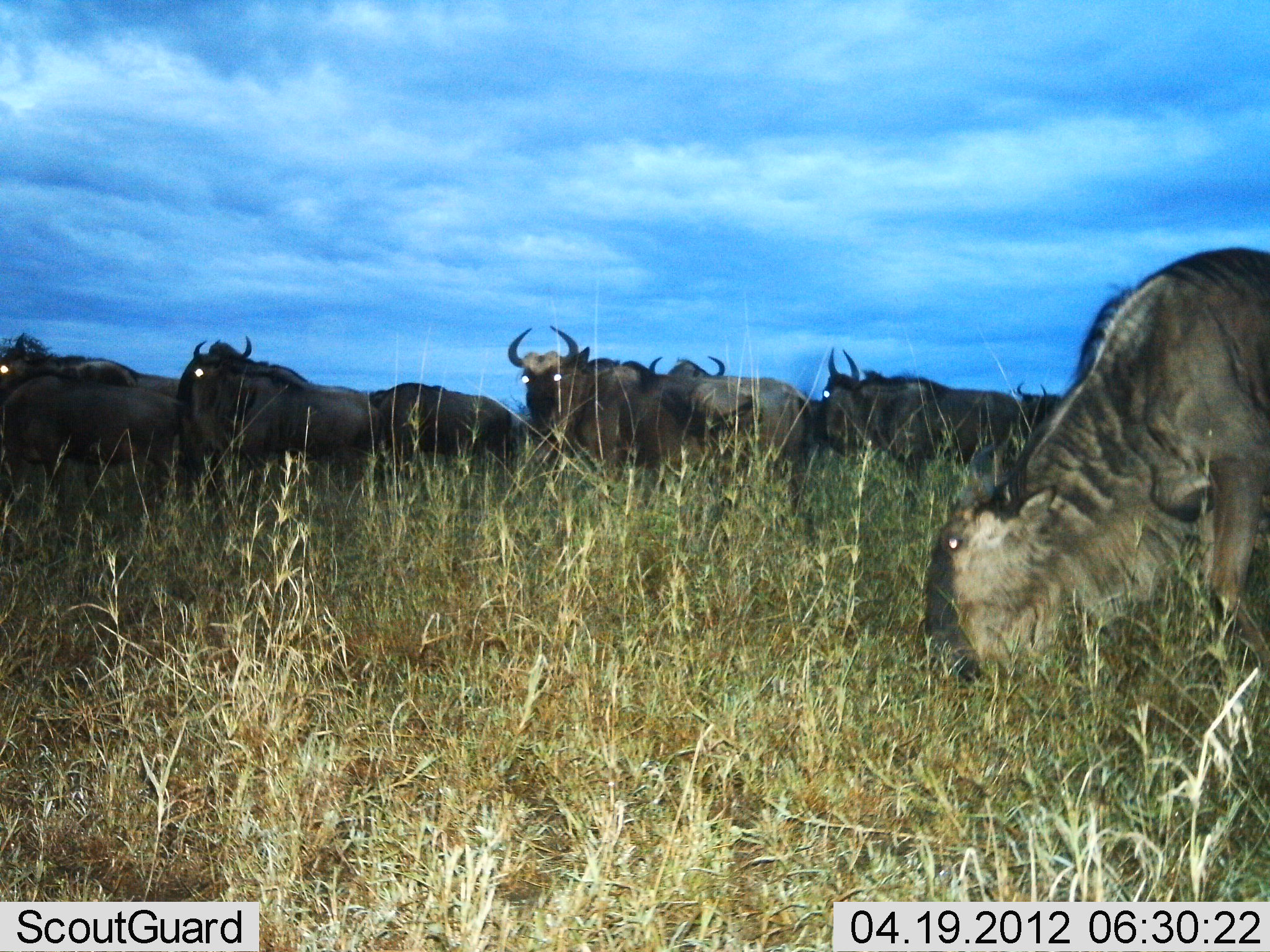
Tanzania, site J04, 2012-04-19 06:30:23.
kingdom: Animalia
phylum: Chordata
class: Mammalia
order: Artiodactyla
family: Bovidae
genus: Connochaetes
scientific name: Connochaetes taurinus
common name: blue wildebeest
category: wildebeest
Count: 9.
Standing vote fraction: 73%.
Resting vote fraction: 0%.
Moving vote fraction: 27%.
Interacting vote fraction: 0%.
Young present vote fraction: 0%.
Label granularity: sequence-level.